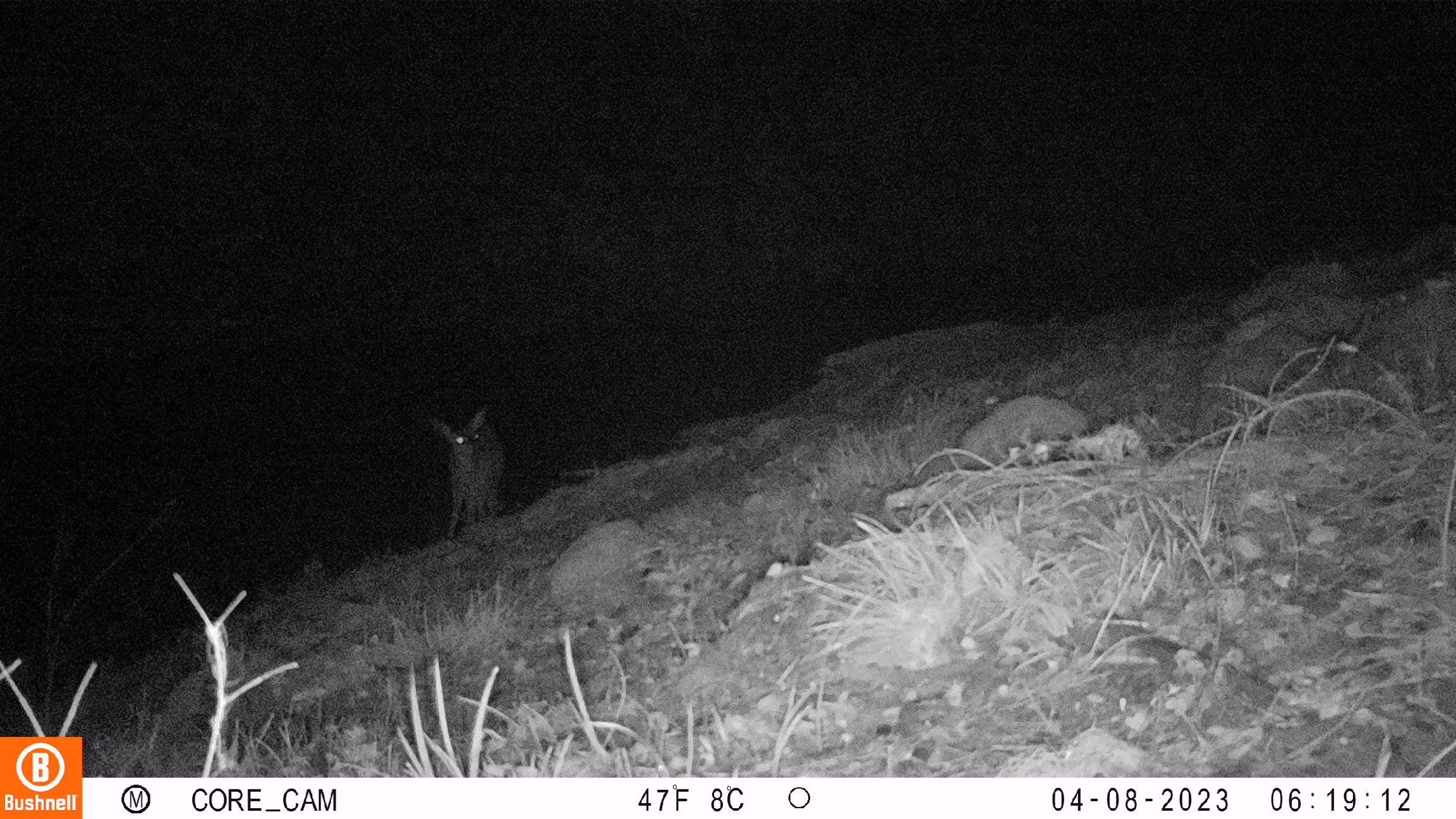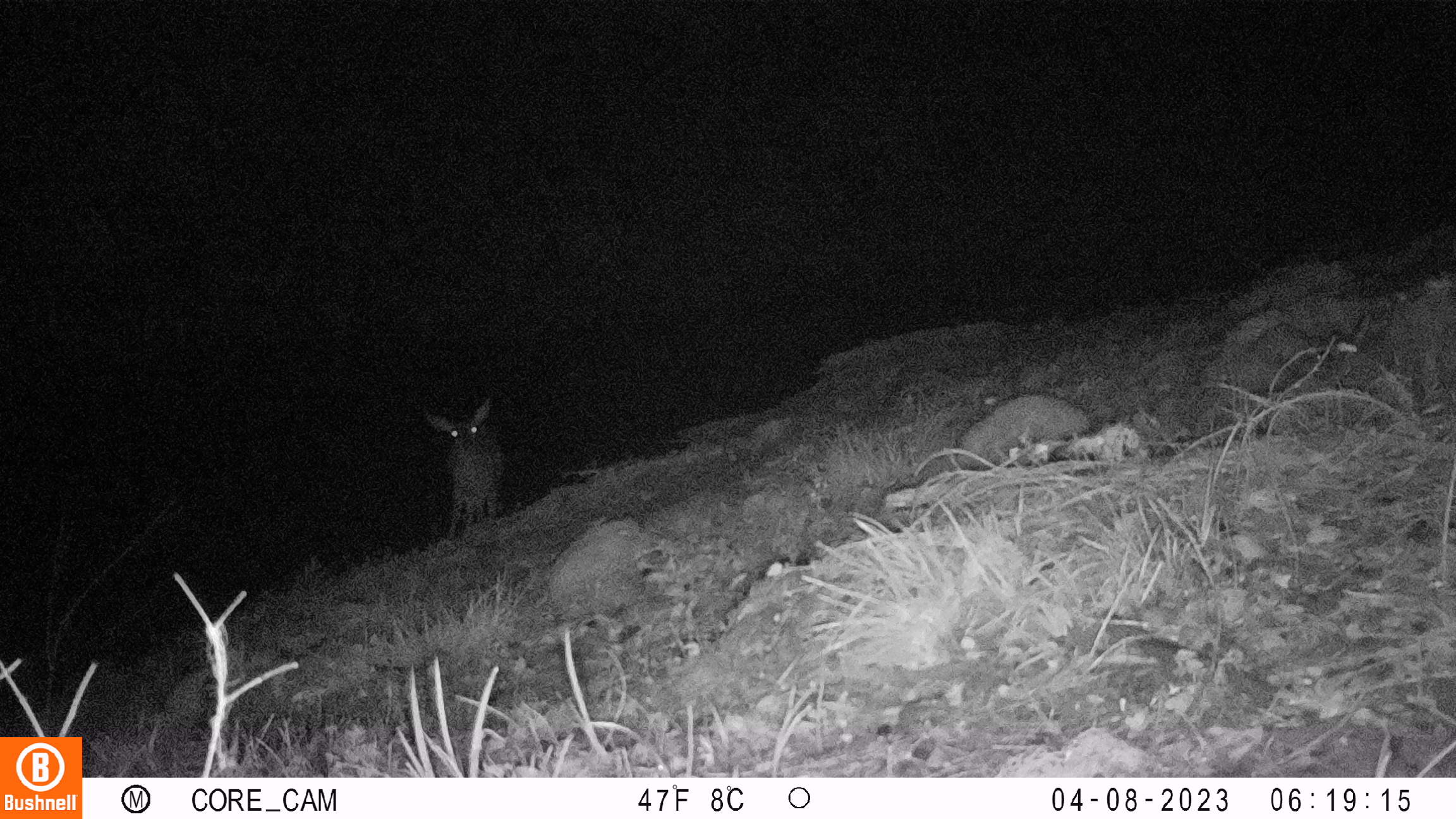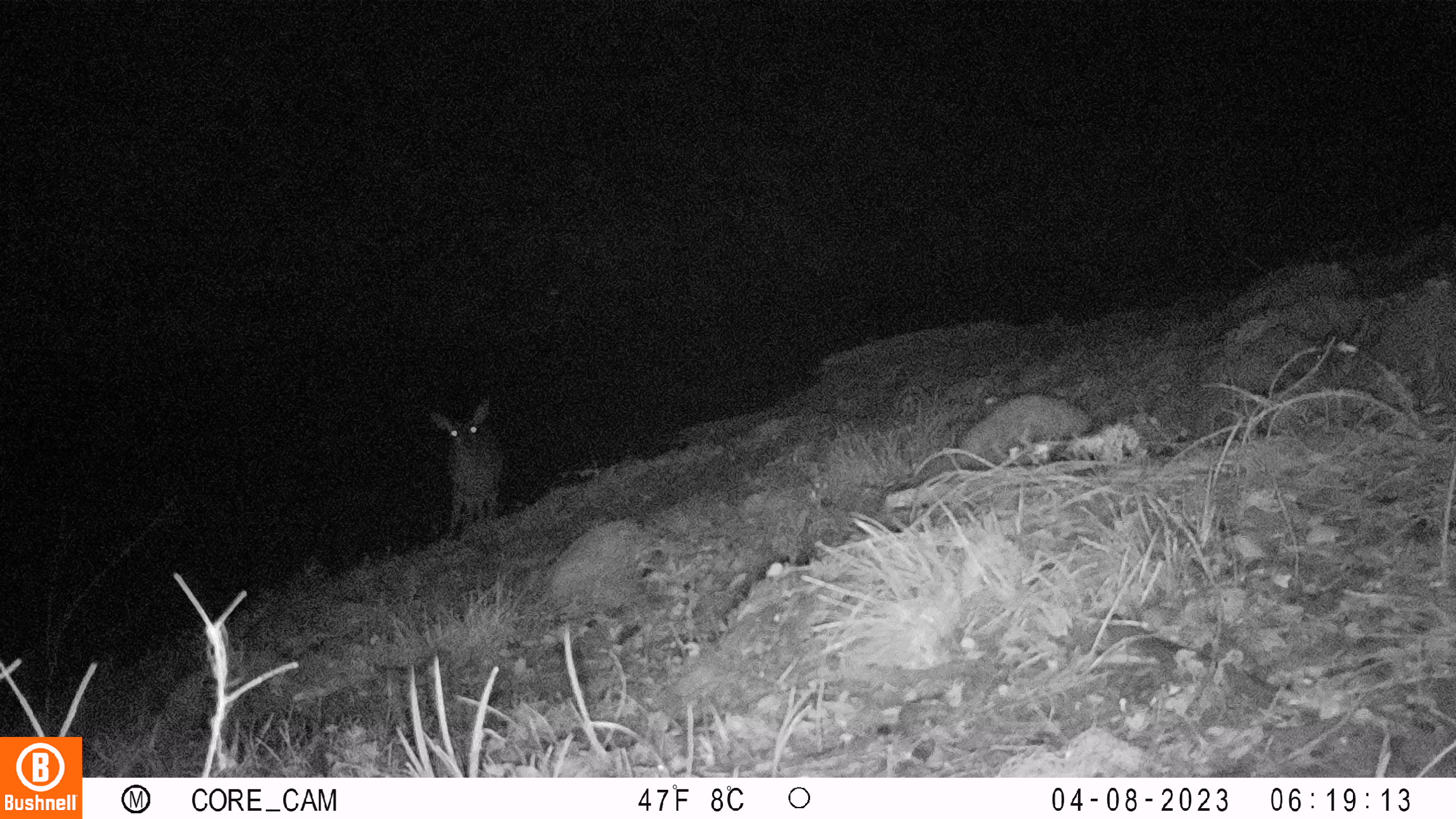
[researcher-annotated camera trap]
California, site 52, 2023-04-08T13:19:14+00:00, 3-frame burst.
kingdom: Animalia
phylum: Chordata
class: Mammalia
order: Artiodactyla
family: Cervidae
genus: Odocoileus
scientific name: Odocoileus hemionus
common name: mule deer